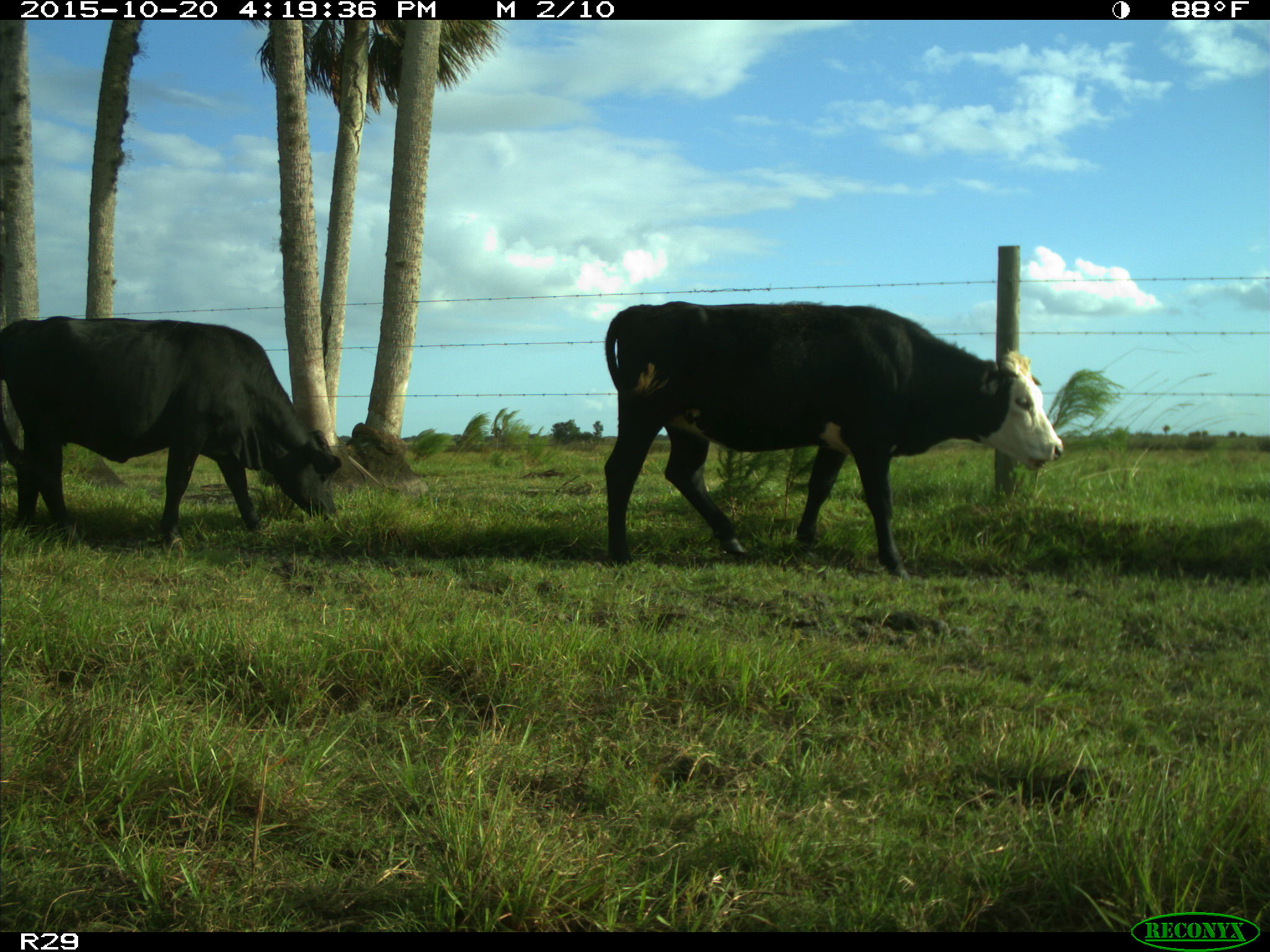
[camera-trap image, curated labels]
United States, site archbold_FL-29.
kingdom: Animalia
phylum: Chordata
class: Mammalia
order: Artiodactyla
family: Bovidae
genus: Bos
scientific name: Bos taurus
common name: domestic cow